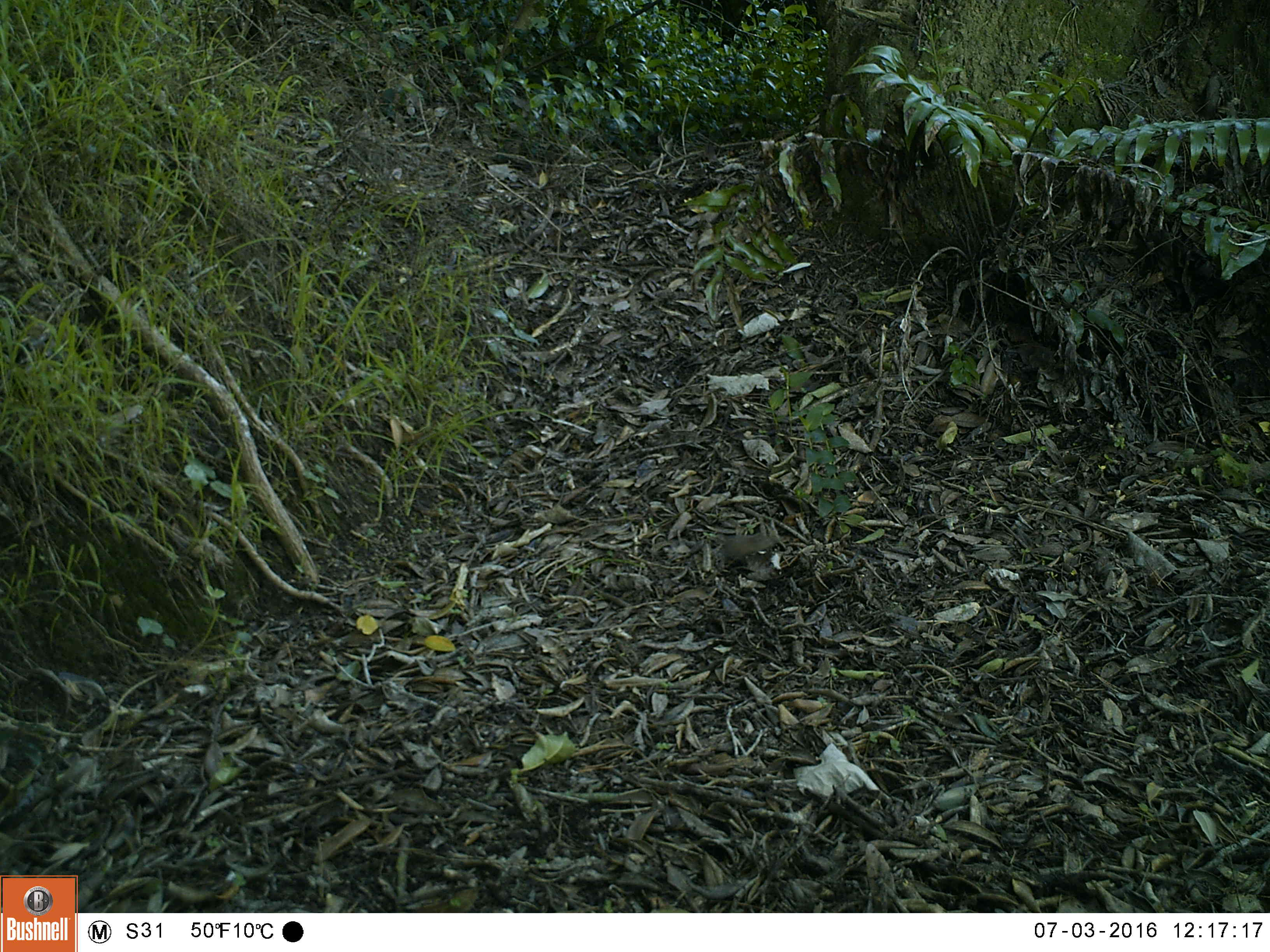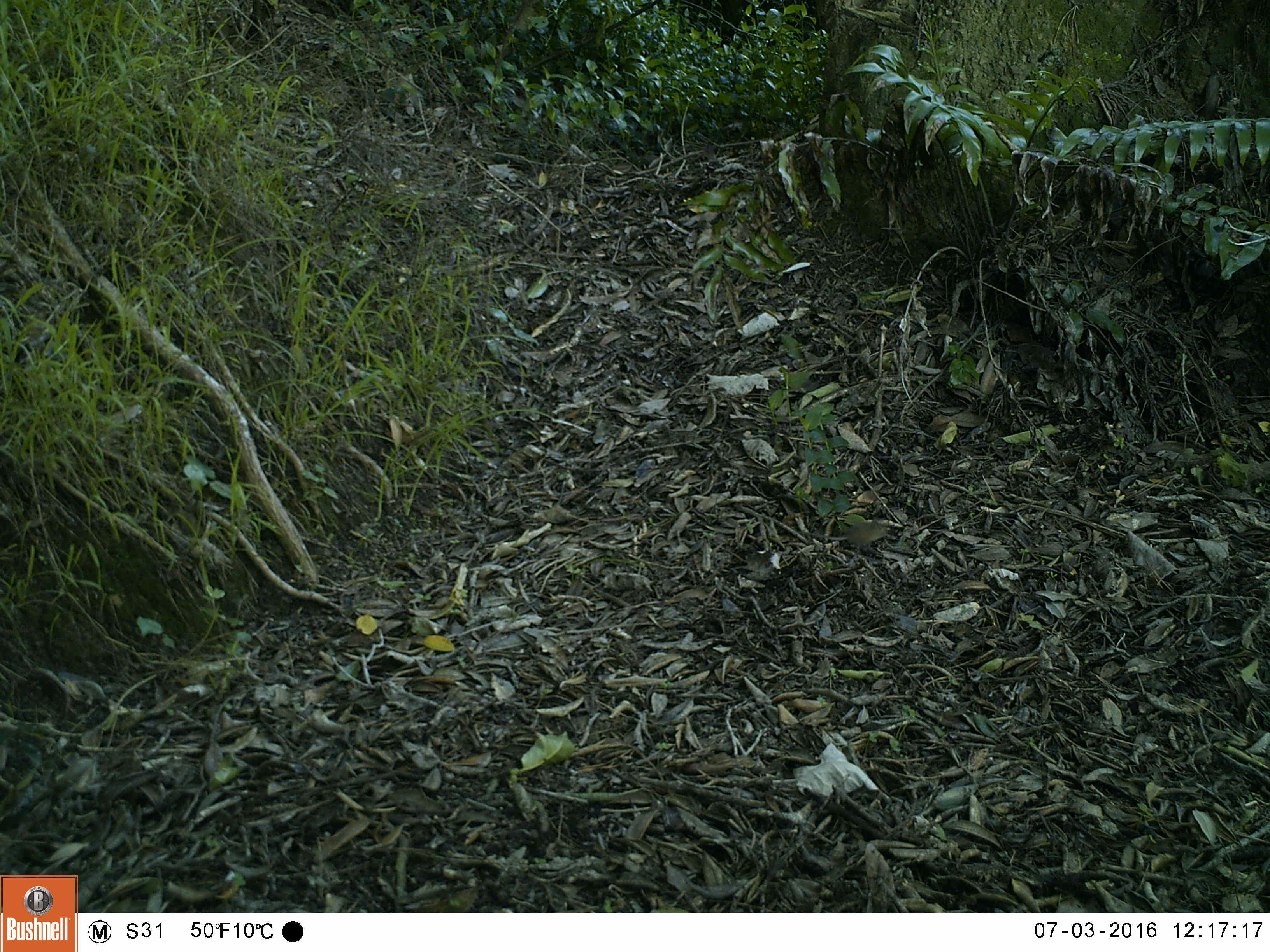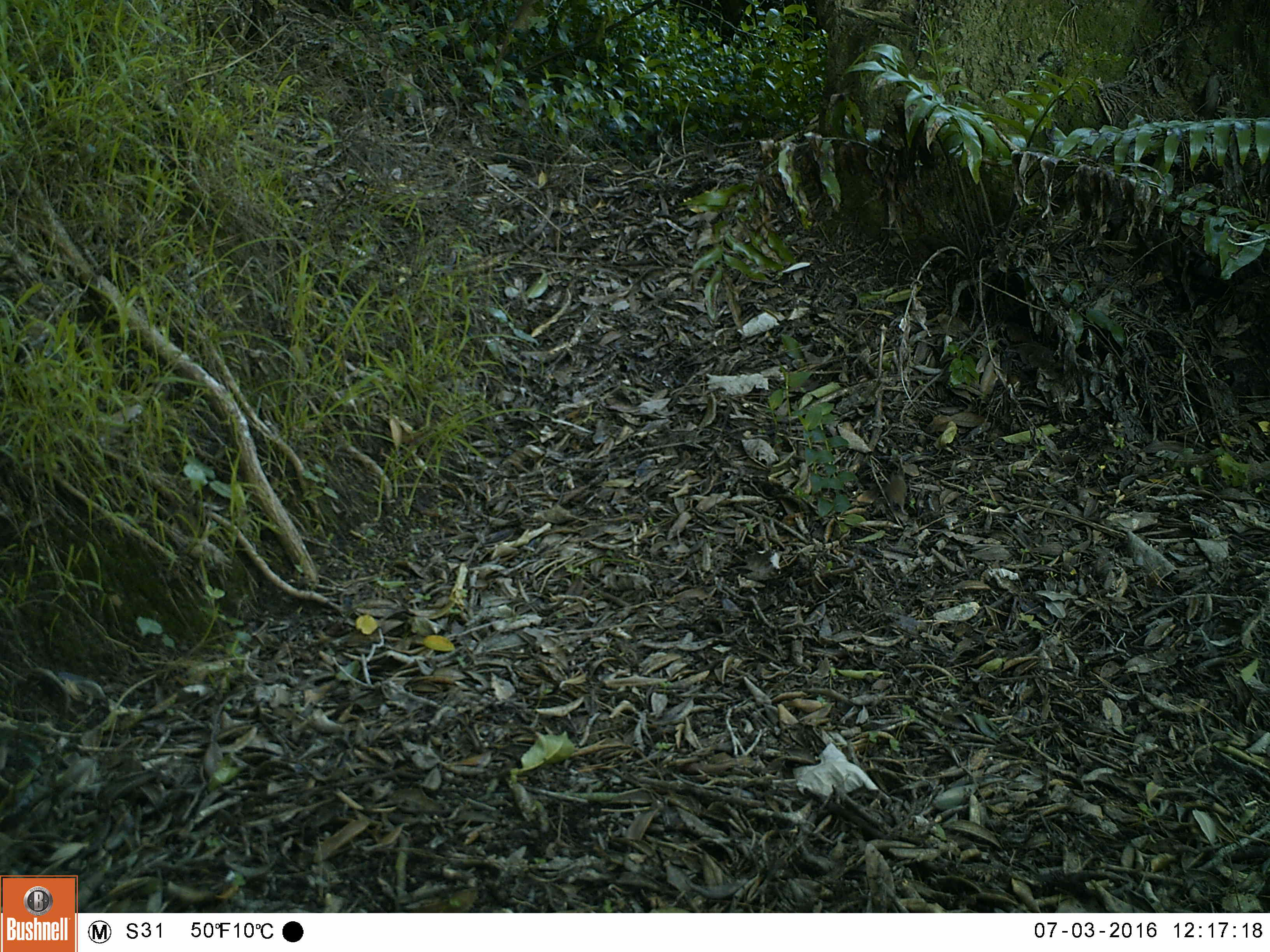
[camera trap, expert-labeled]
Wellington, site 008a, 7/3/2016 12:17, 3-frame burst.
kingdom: Animalia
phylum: Chordata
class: Mammalia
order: Rodentia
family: Muridae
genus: Mus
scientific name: Mus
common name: mouse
Mouse (Mus).